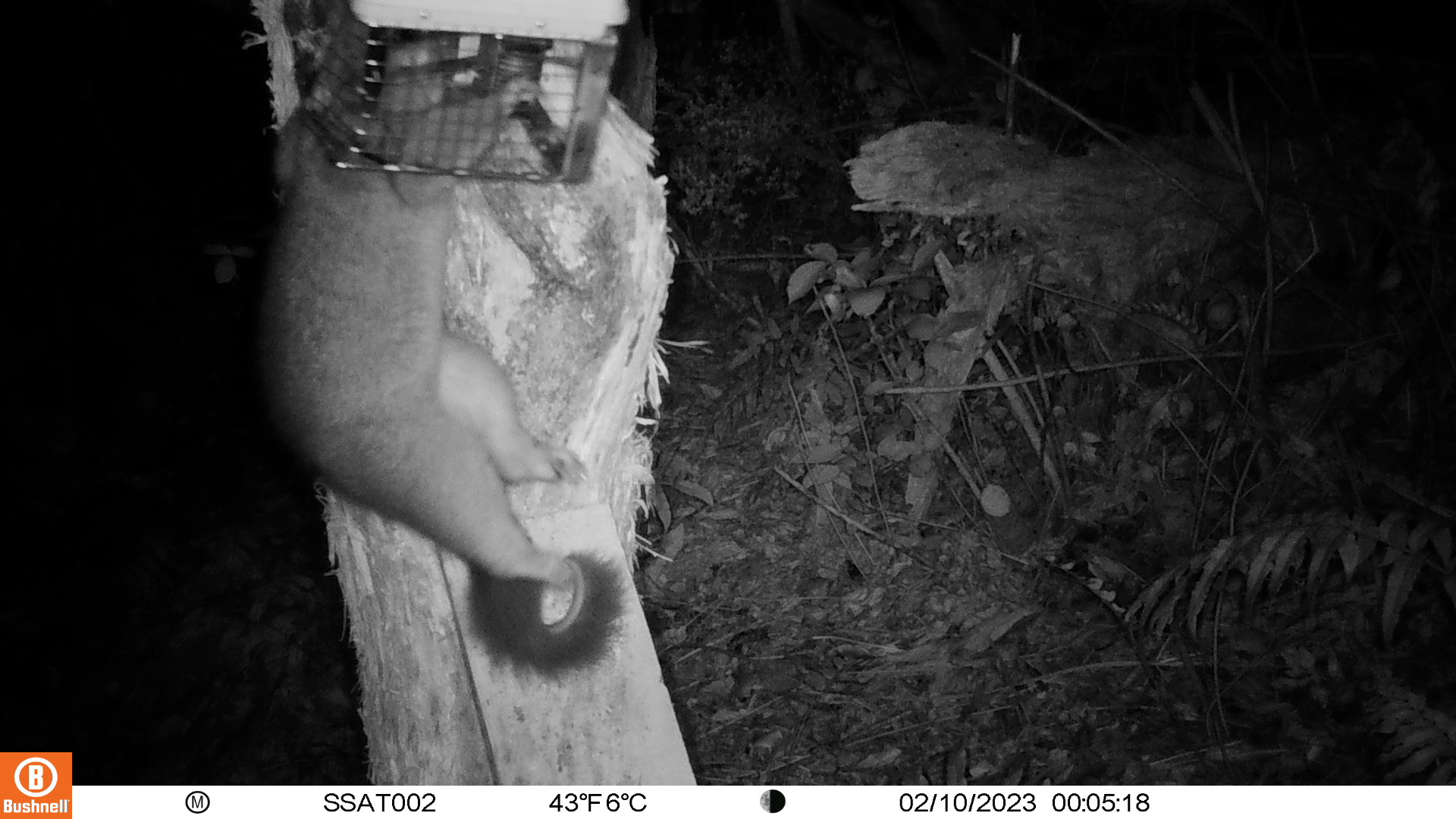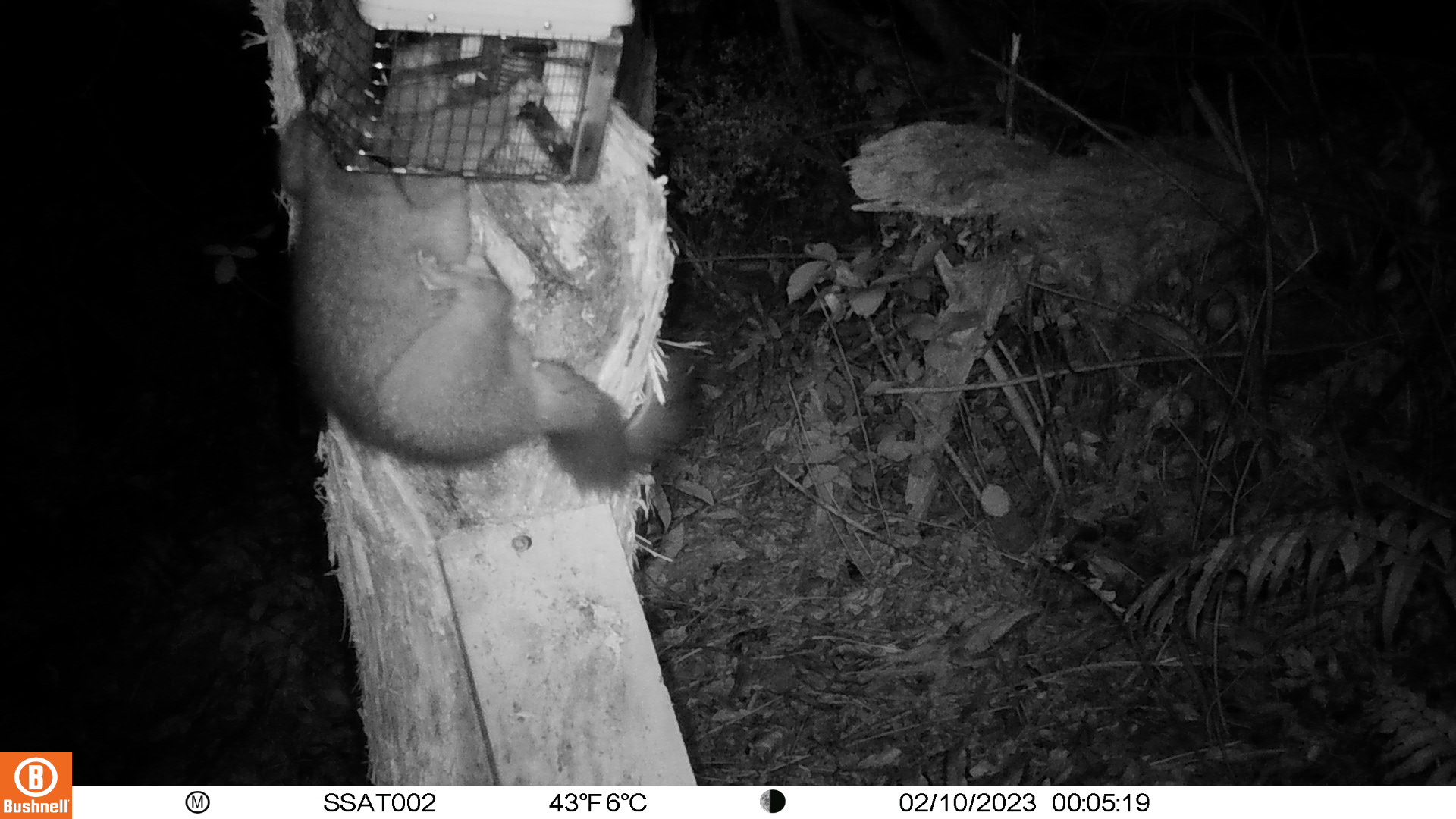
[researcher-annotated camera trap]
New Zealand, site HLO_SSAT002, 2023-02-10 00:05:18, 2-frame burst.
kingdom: Animalia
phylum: Chordata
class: Mammalia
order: Diprotodontia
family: Phalangeridae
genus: Trichosurus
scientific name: Trichosurus vulpecula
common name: common brushtail possum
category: possum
Possum (common brushtail possum) (Trichosurus vulpecula).